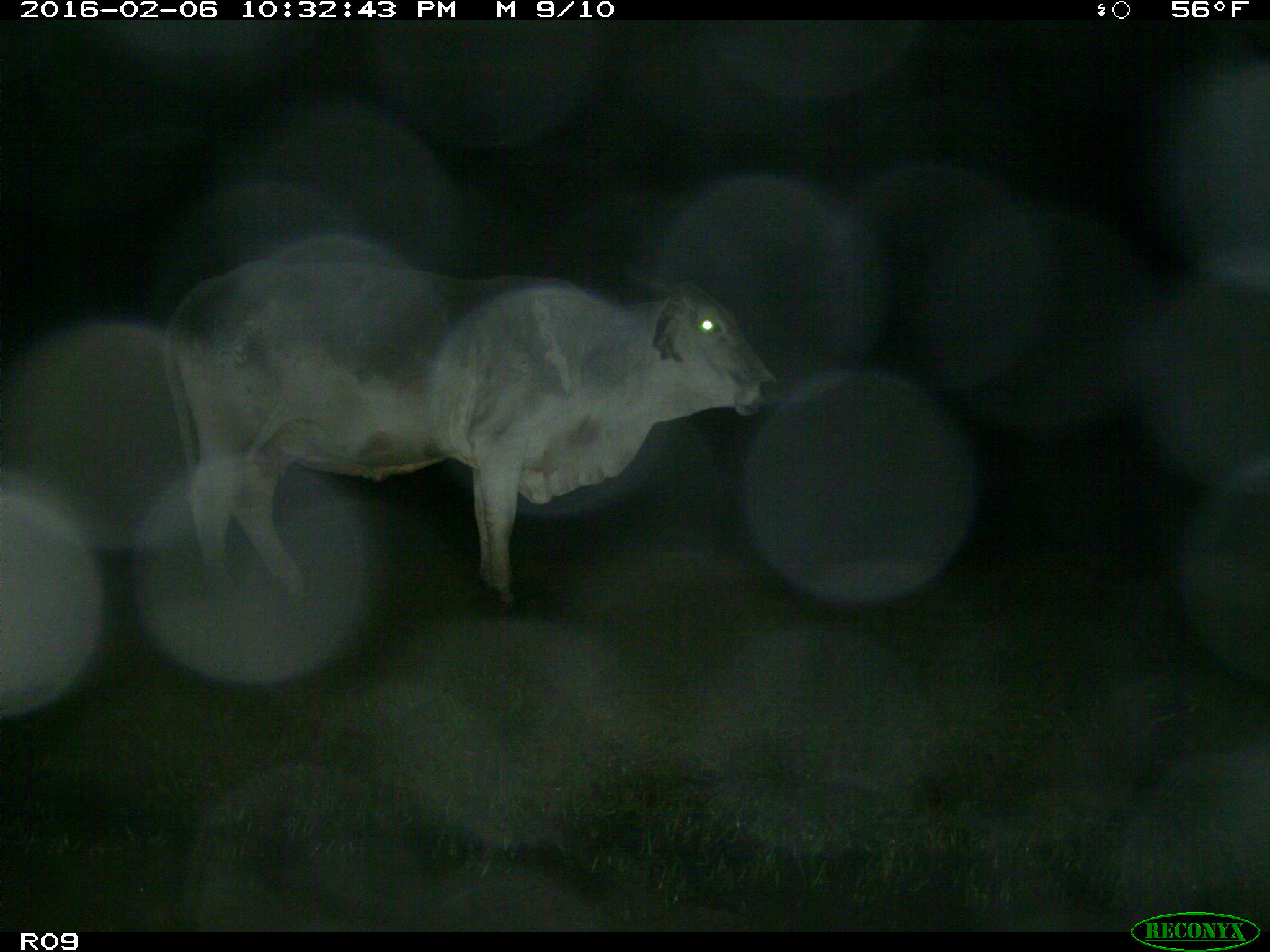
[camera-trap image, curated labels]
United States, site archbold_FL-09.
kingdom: Animalia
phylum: Chordata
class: Mammalia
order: Artiodactyla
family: Bovidae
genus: Bos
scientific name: Bos taurus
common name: domestic cow